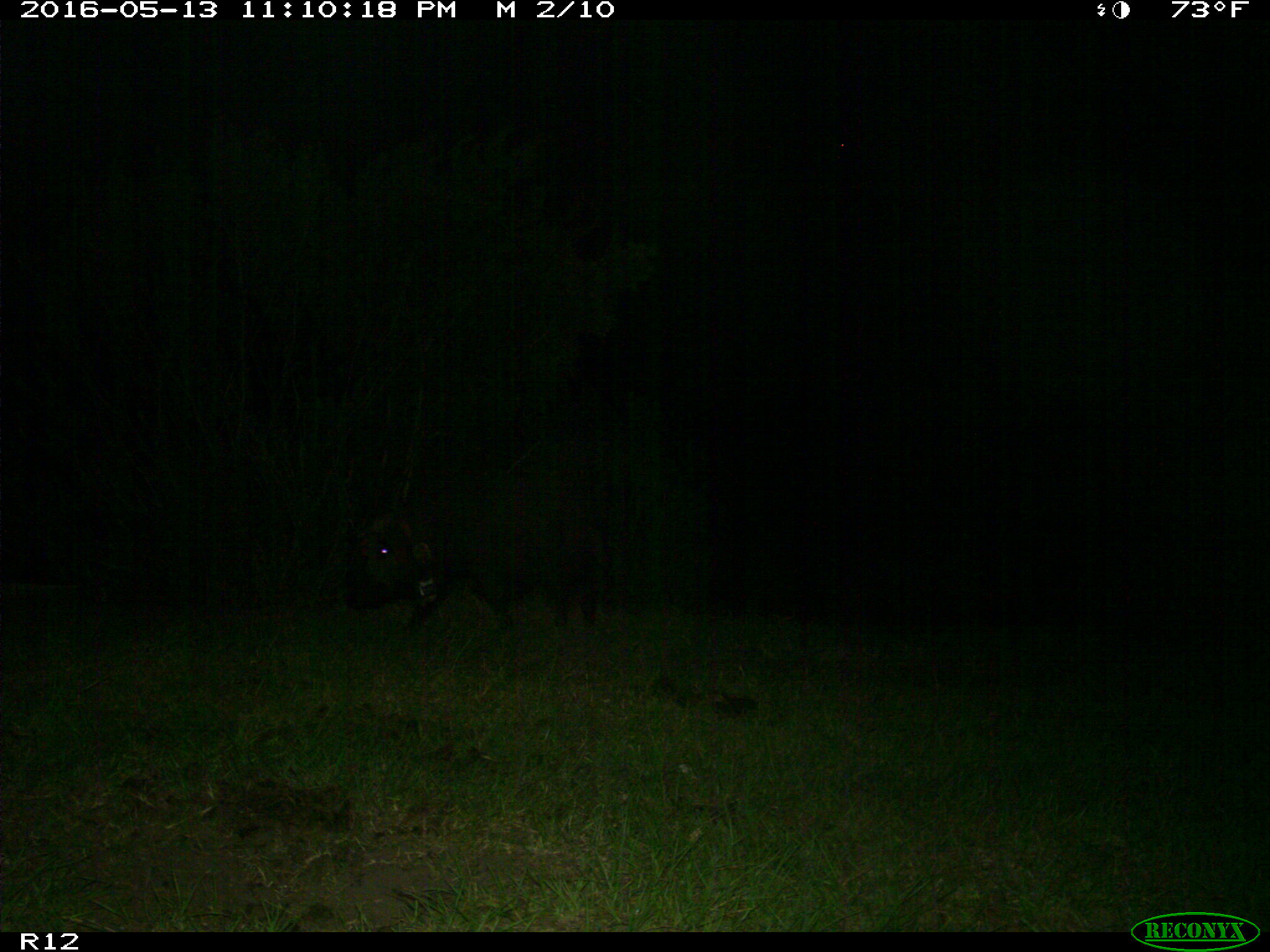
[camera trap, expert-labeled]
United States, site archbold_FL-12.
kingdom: Animalia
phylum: Chordata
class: Mammalia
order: Artiodactyla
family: Suidae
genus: Sus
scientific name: Sus scrofa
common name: wild boar